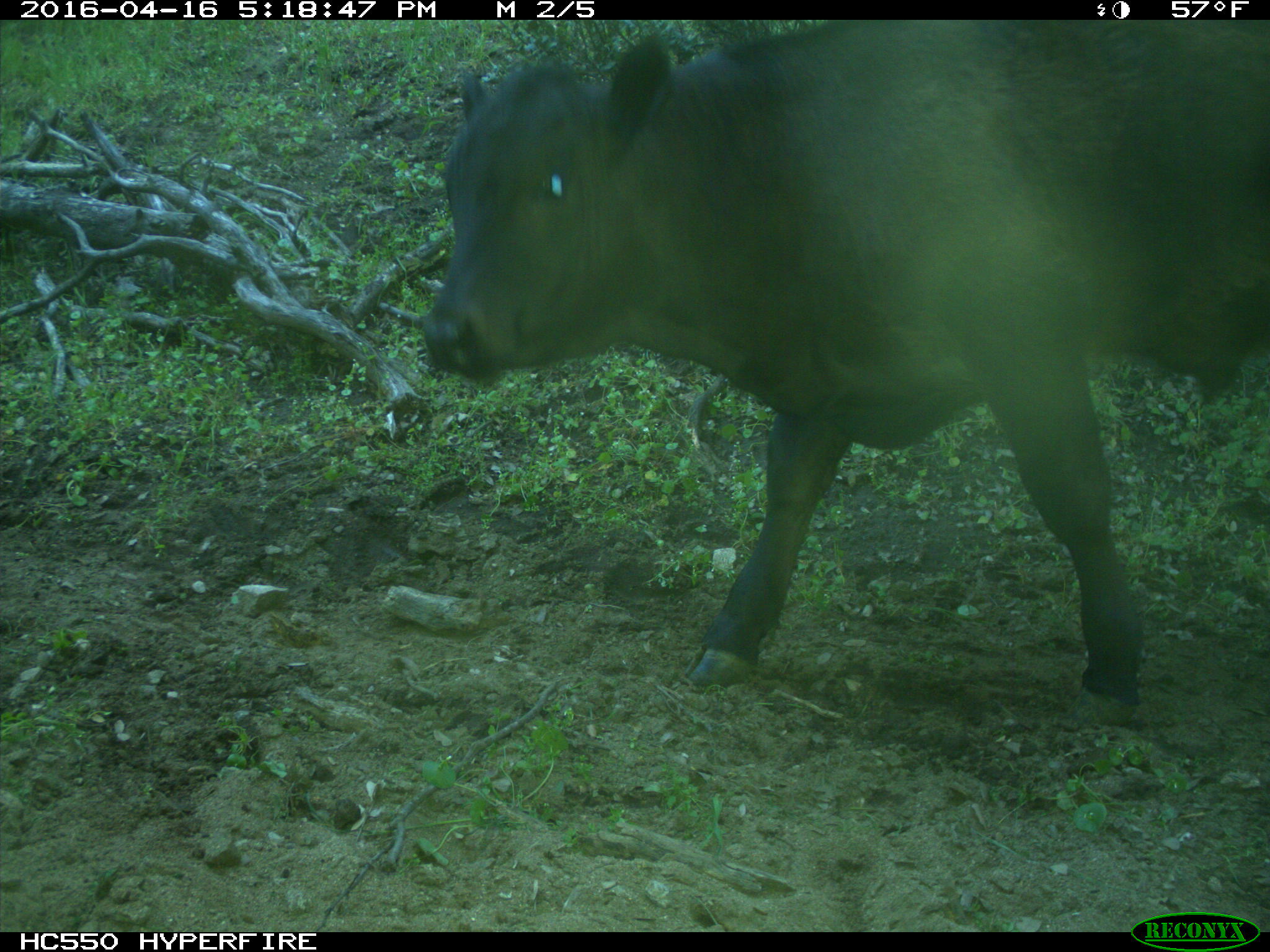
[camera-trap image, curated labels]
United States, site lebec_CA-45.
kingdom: Animalia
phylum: Chordata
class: Mammalia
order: Artiodactyla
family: Bovidae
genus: Bos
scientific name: Bos taurus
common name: domestic cow